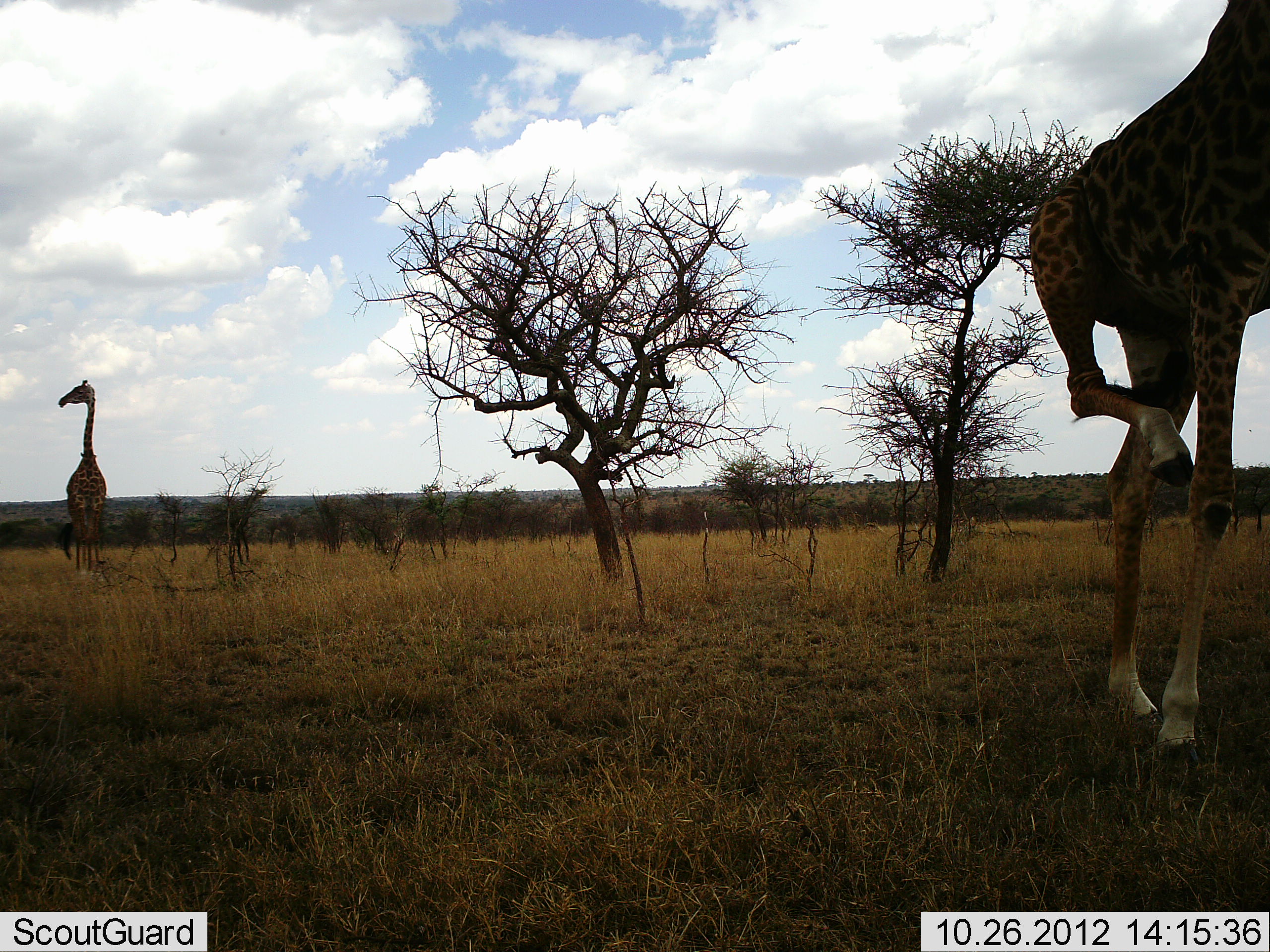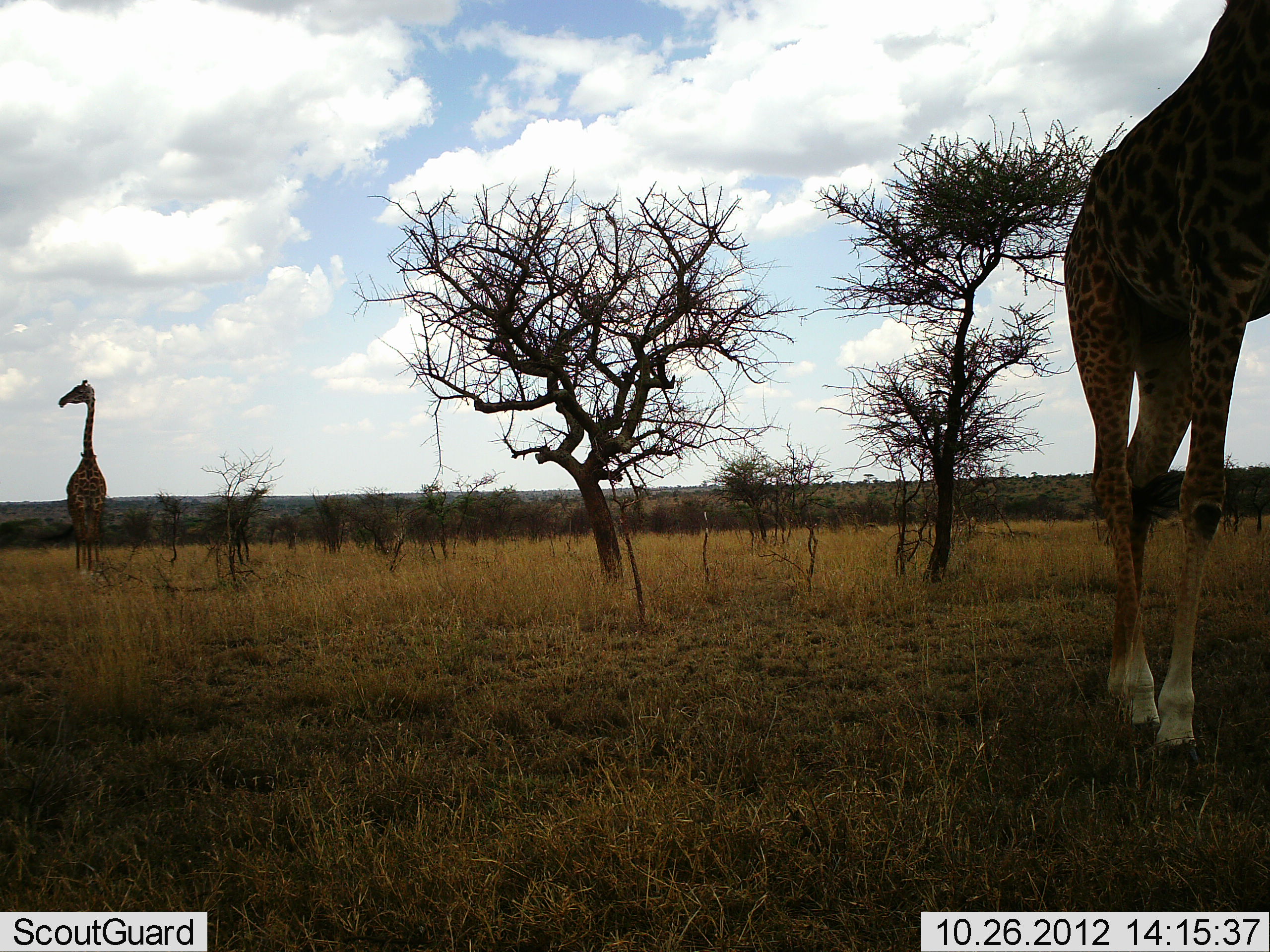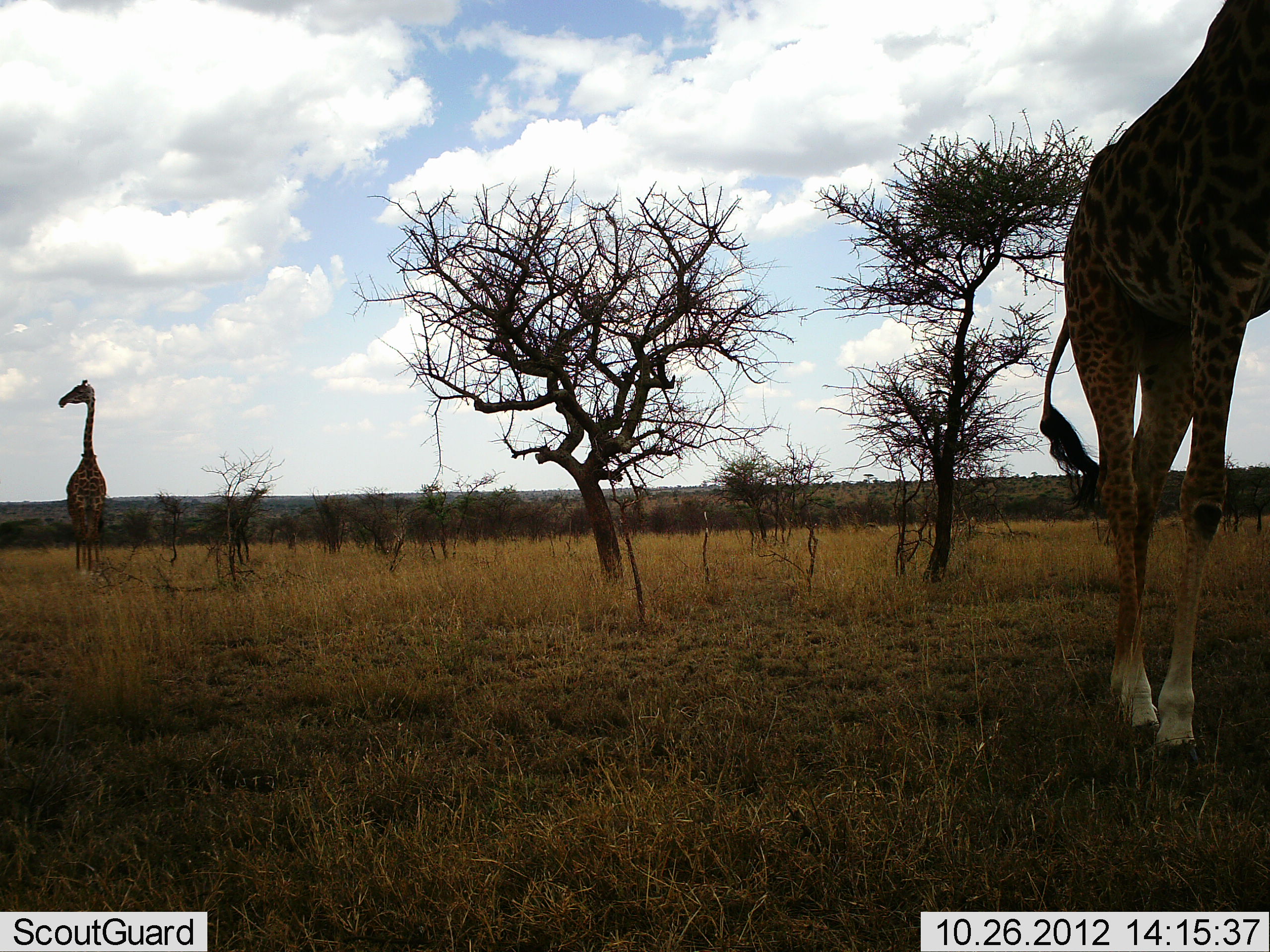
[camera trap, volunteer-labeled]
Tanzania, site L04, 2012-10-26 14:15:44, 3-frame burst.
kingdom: Animalia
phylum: Chordata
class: Mammalia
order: Artiodactyla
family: Giraffidae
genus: Giraffa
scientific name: Giraffa camelopardalis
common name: giraffe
Giraffe (Giraffa camelopardalis), count 2. Behavior (volunteer vote fractions): standing 100%, resting 0%, moving 10%, interacting 0%. Young present (vote fraction): 0%. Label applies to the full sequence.